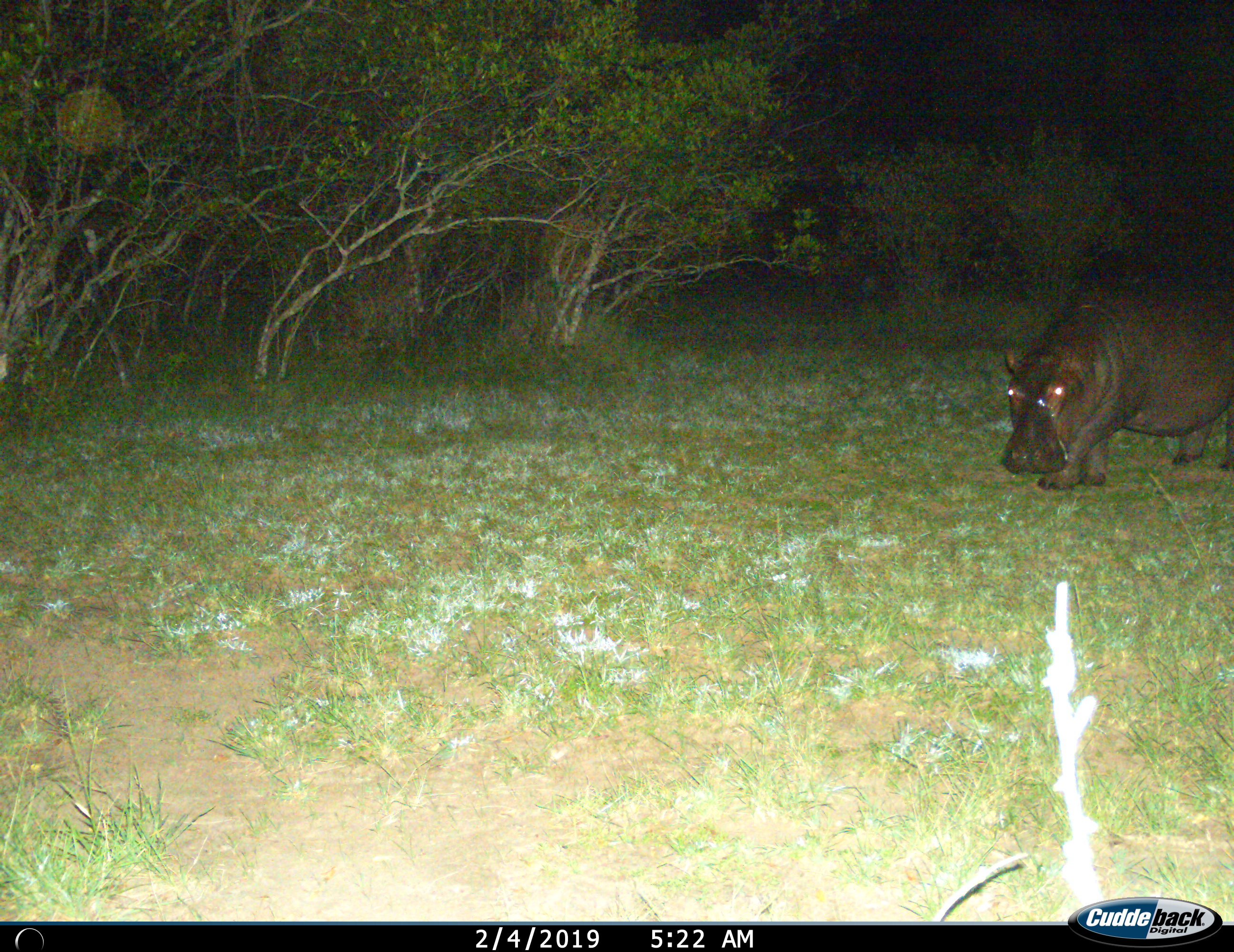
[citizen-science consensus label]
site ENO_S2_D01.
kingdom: Animalia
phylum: Chordata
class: Mammalia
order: Artiodactyla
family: Hippopotamidae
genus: Hippopotamus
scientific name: Hippopotamus amphibius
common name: hippopotamus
Hippopotamus (Hippopotamus amphibius), count 1. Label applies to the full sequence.